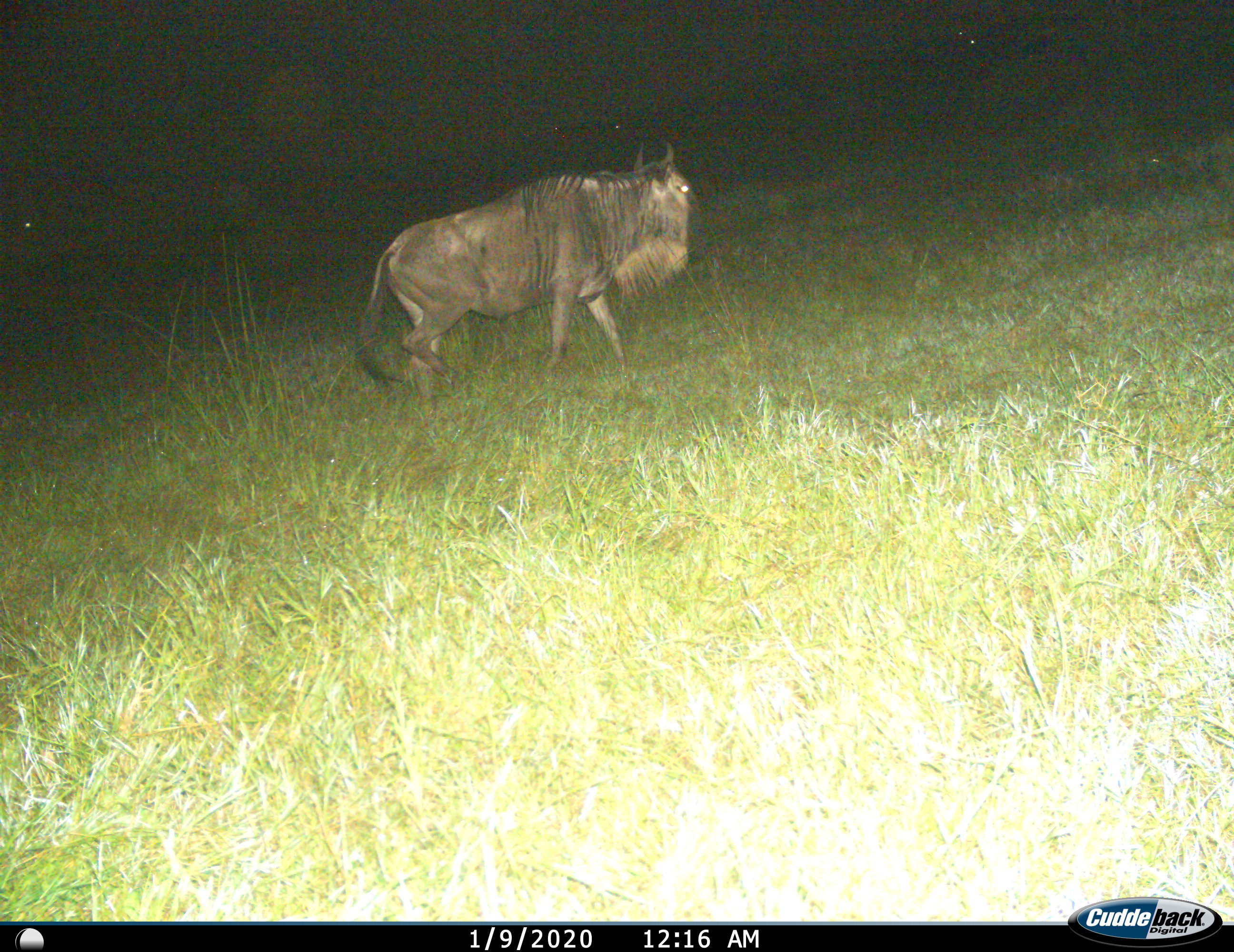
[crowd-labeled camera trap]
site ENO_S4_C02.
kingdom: Animalia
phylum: Chordata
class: Mammalia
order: Artiodactyla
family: Bovidae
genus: Connochaetes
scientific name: Connochaetes taurinus taurinus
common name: blue wildebeest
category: wildebeestblue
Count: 1.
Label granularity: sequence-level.